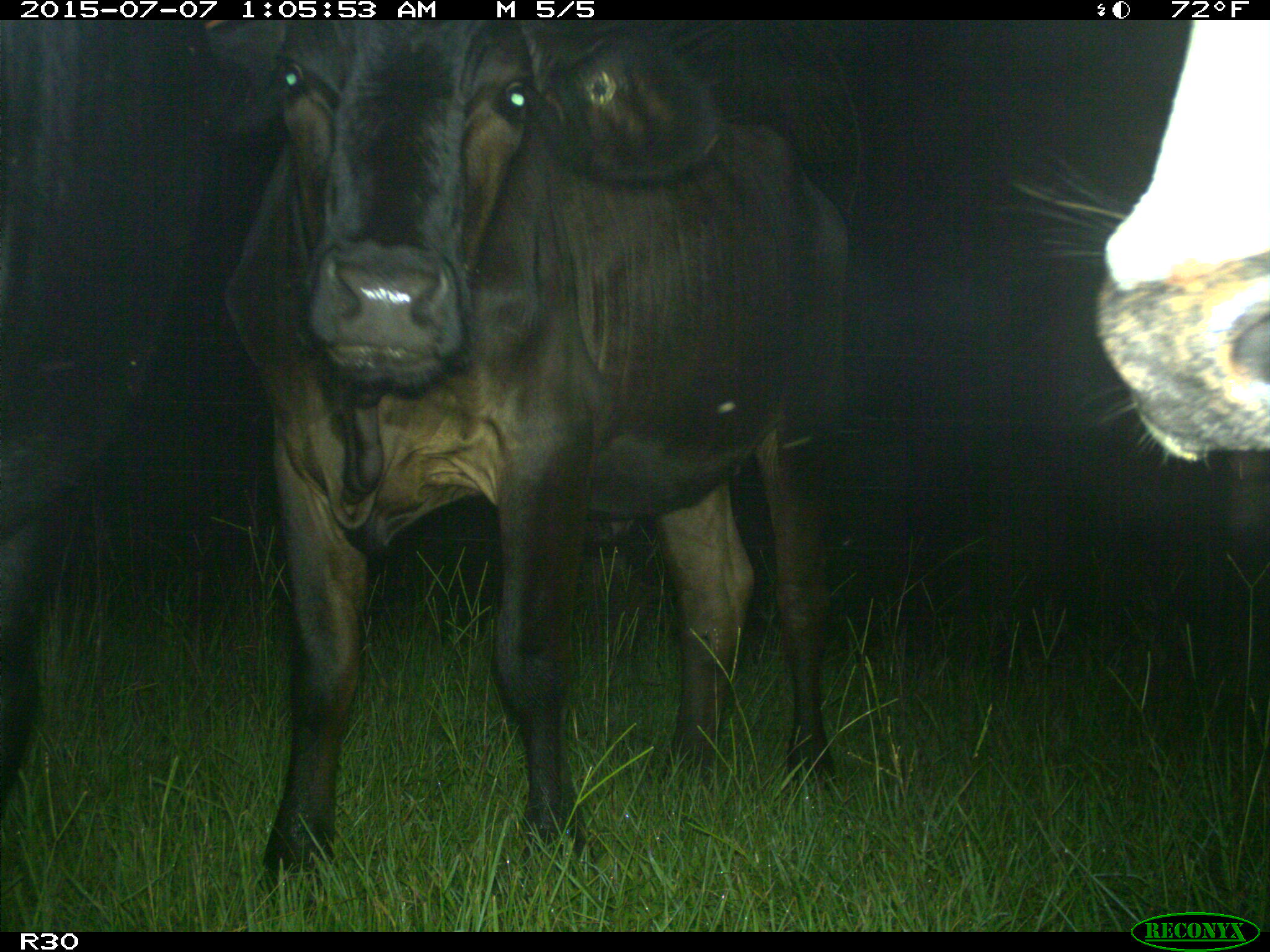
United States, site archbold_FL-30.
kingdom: Animalia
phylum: Chordata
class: Mammalia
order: Artiodactyla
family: Bovidae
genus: Bos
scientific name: Bos taurus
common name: domestic cow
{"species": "Bos taurus (domestic cow)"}